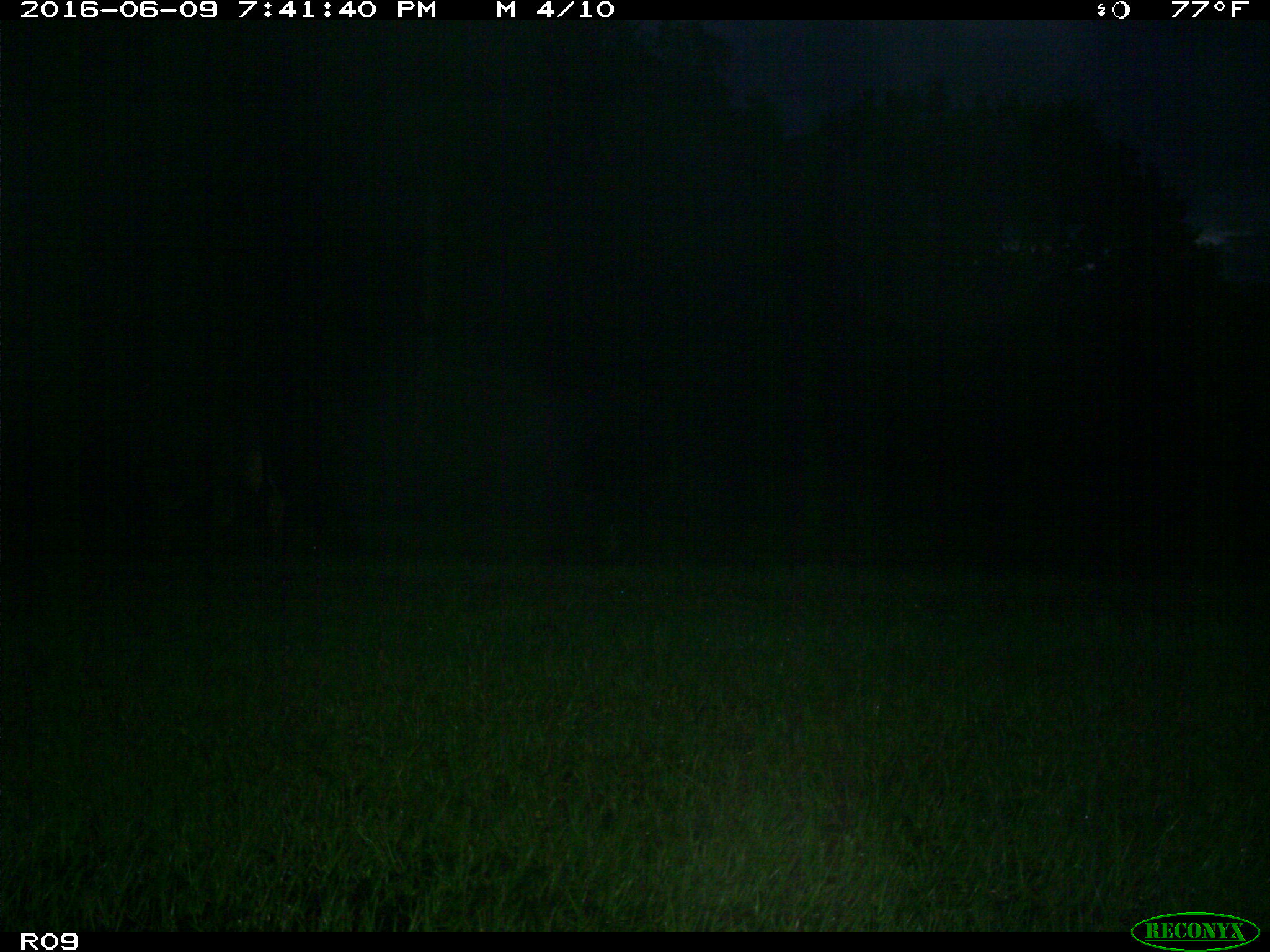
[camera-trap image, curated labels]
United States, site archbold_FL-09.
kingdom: Animalia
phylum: Chordata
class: Mammalia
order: Artiodactyla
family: Bovidae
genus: Bos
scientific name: Bos taurus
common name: domestic cow